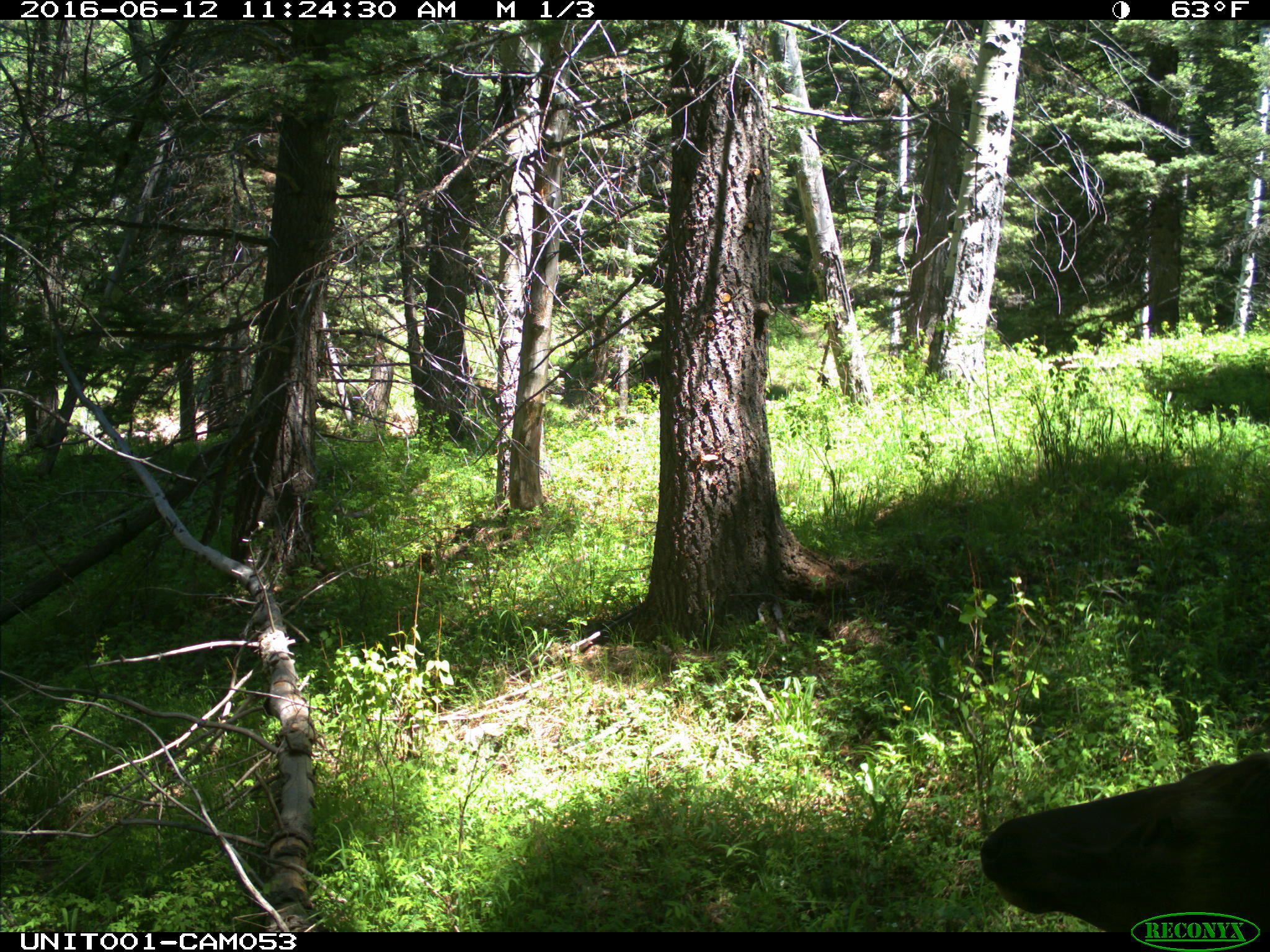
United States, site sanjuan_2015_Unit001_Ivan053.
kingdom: Animalia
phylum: Chordata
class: Mammalia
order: Artiodactyla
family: Cervidae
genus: Cervus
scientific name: Cervus elaphus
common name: red deer